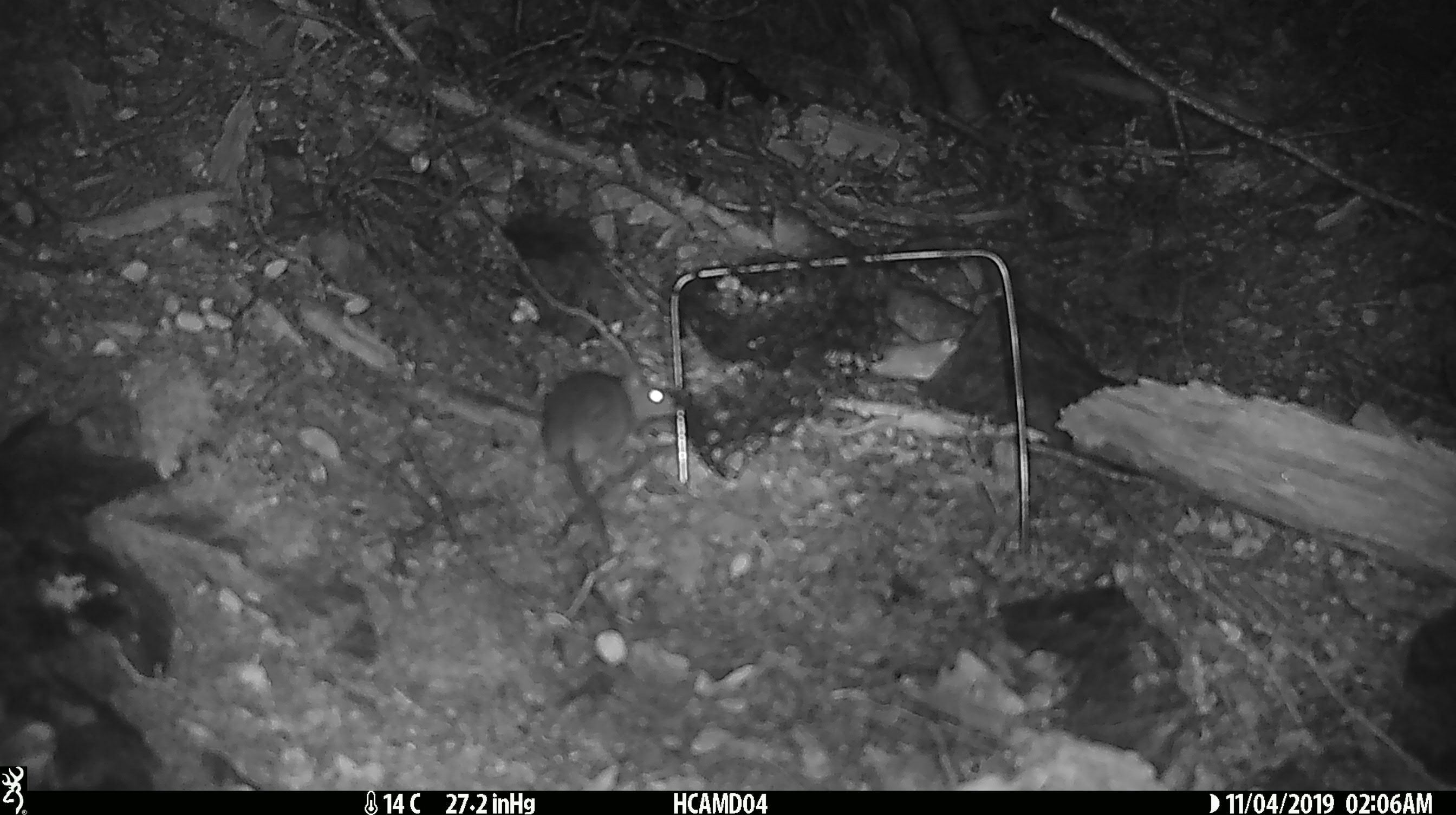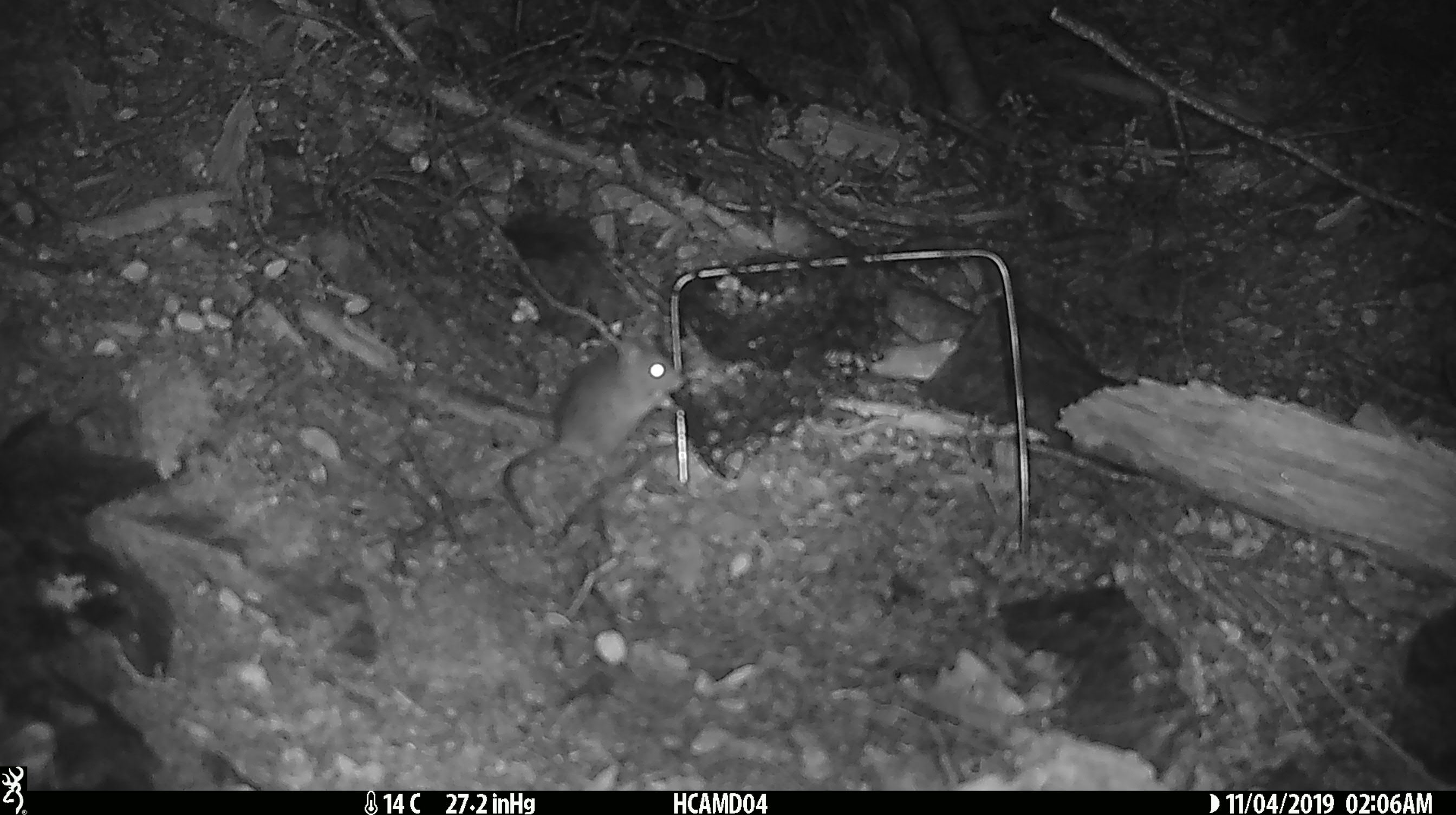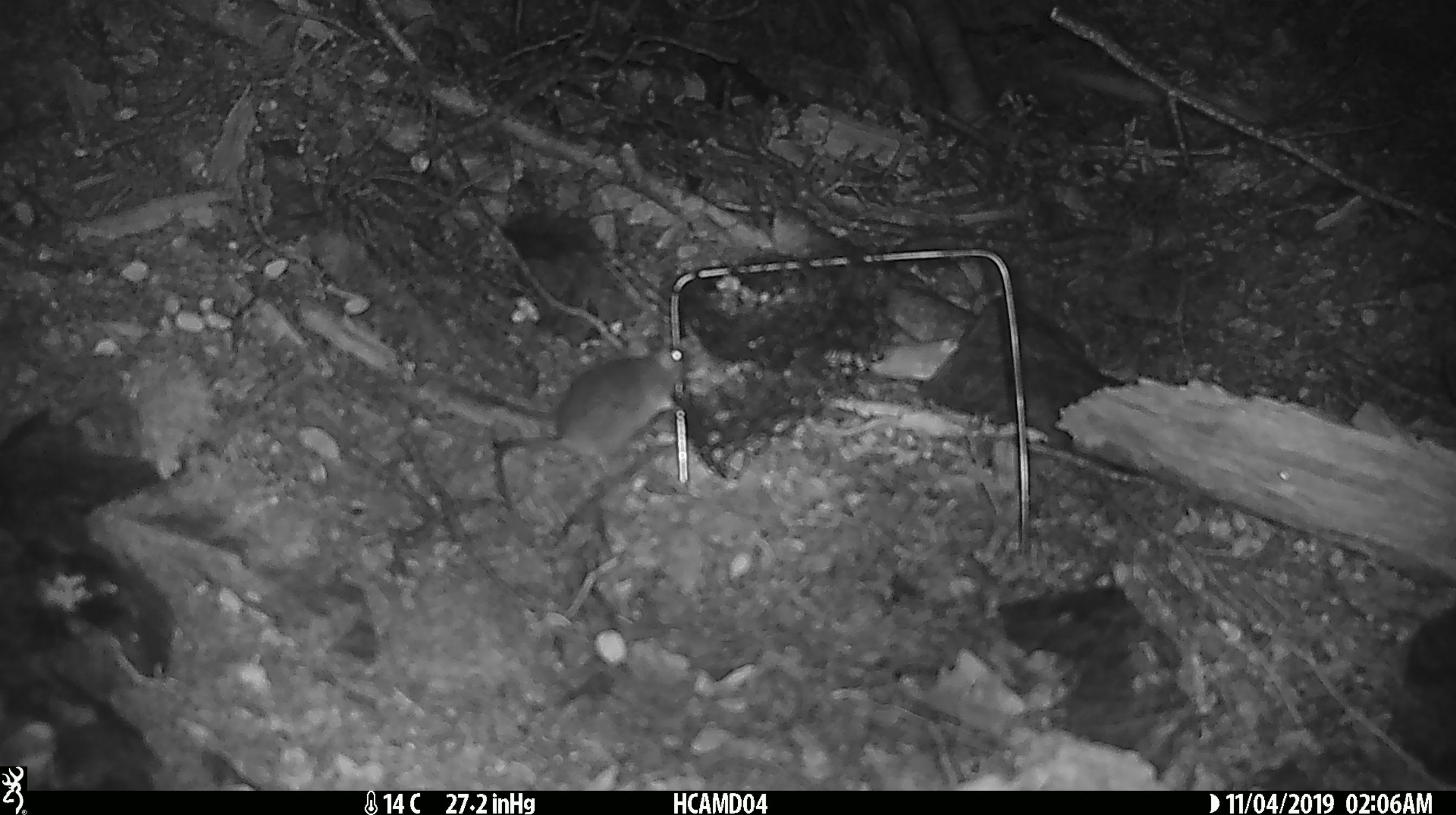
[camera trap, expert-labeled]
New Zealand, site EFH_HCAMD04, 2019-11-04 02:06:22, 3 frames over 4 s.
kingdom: Animalia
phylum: Chordata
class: Mammalia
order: Rodentia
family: Muridae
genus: Mus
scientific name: Mus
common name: mouse